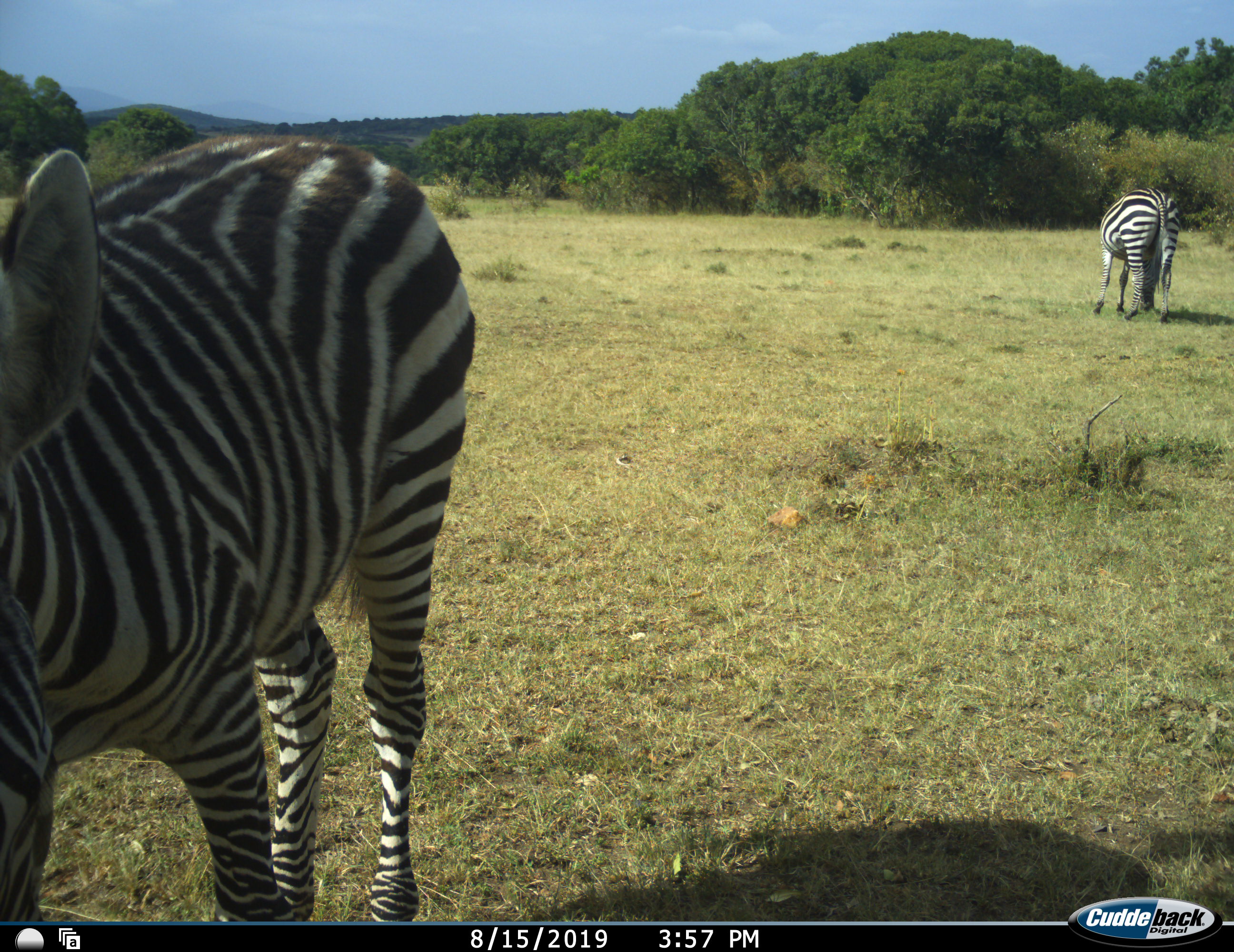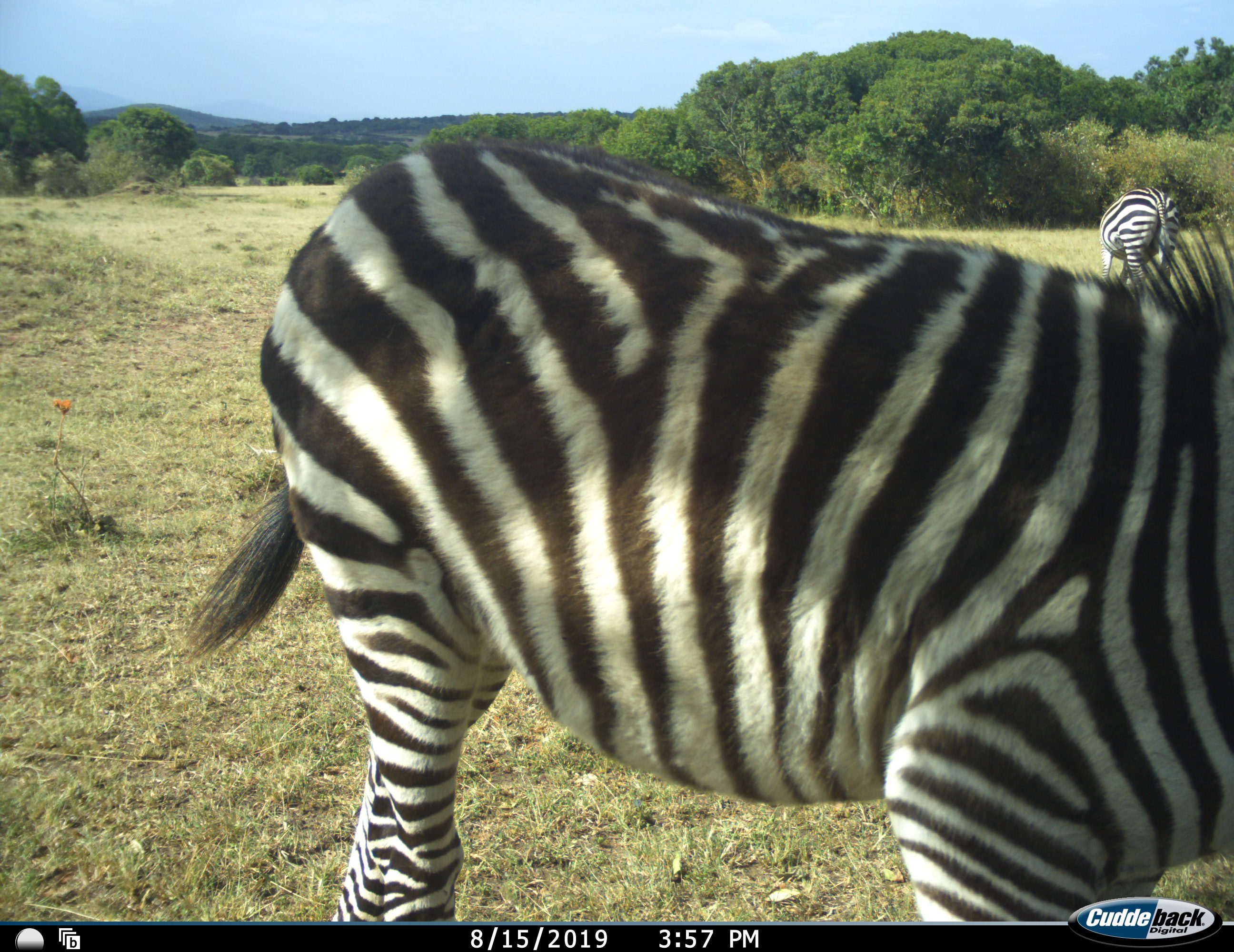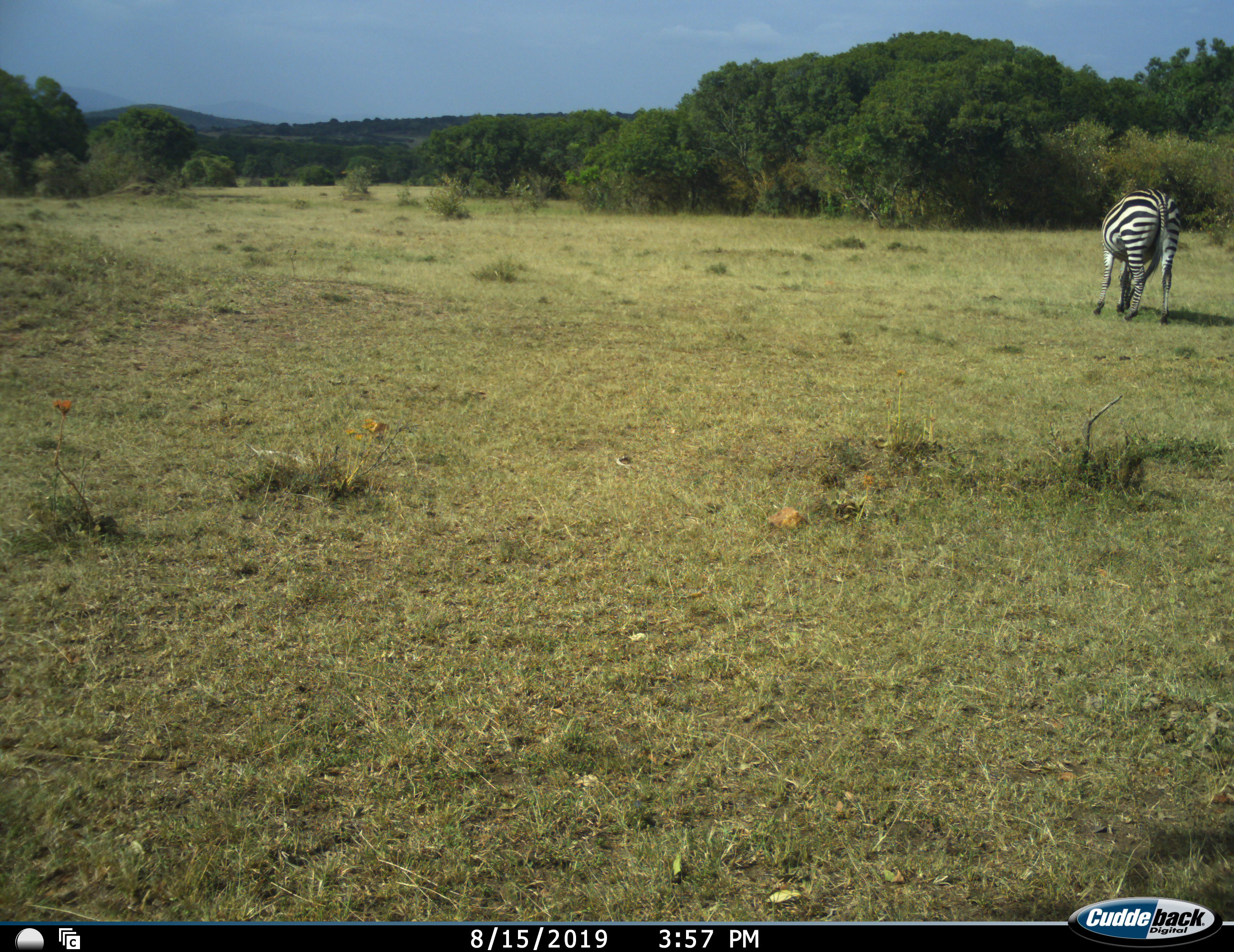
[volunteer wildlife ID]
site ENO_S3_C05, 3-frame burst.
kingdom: Animalia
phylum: Chordata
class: Mammalia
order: Perissodactyla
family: Equidae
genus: Equus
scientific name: Equus quagga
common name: plains zebra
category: zebraplains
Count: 2.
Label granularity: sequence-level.